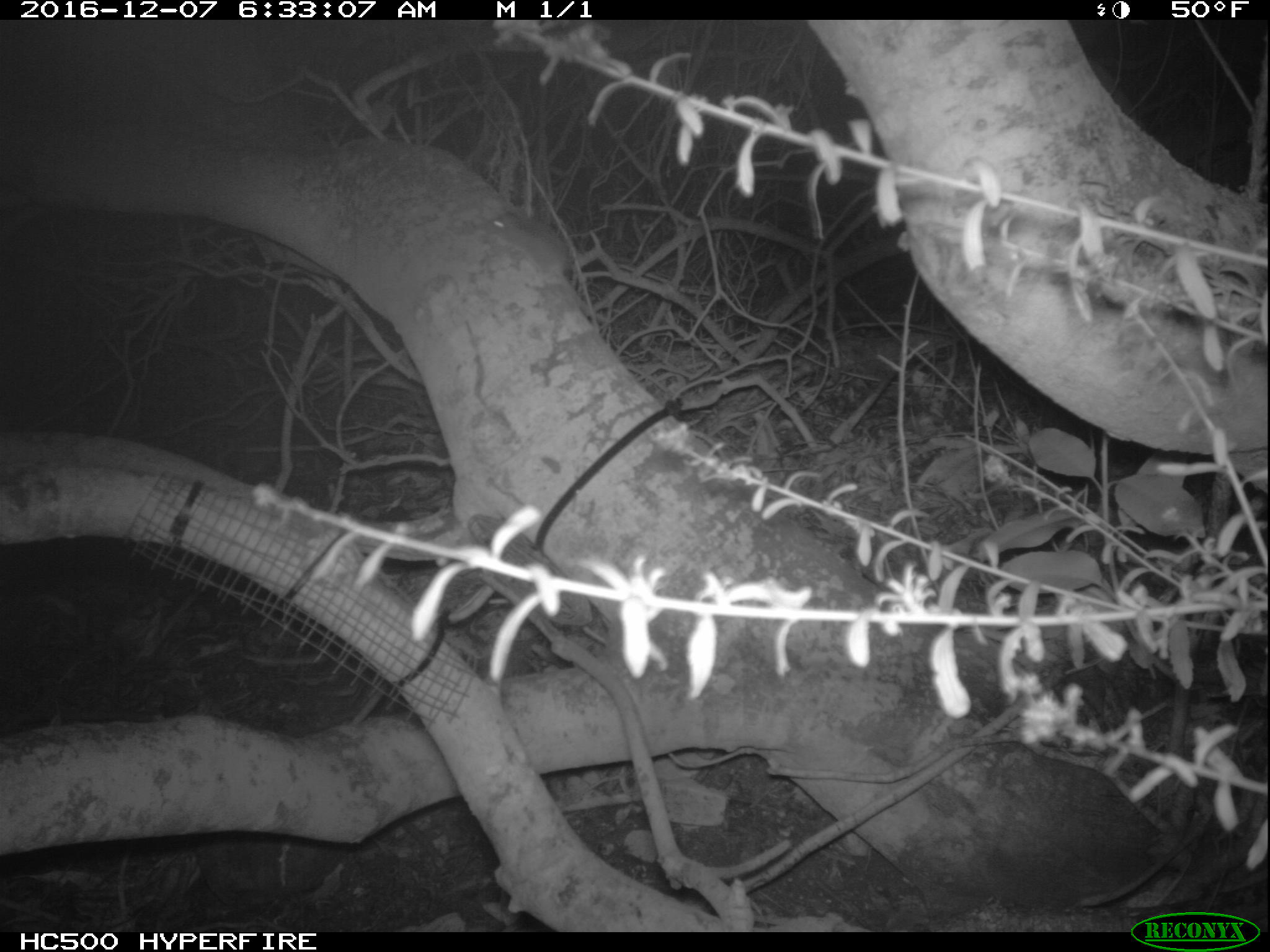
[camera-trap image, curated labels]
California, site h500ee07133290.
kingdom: Animalia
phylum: Chordata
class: Mammalia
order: Rodentia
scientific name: Rodentia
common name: rodent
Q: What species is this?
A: Rodent (Rodentia).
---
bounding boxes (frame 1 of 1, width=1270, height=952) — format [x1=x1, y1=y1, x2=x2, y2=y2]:
rodent: [x1=486, y1=210, x2=606, y2=324]